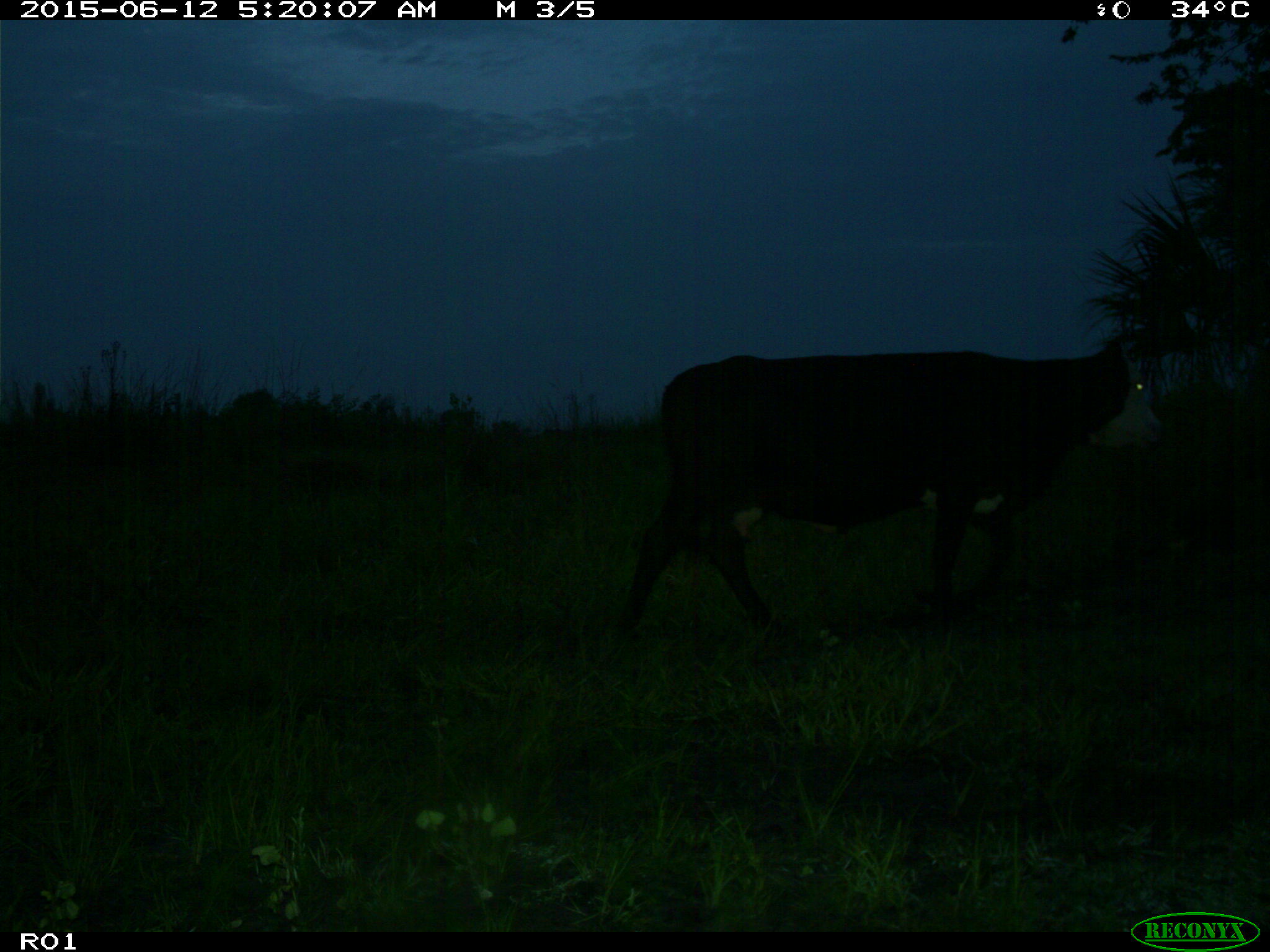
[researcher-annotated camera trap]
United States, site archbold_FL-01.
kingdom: Animalia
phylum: Chordata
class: Mammalia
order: Artiodactyla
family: Bovidae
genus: Bos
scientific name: Bos taurus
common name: domestic cow